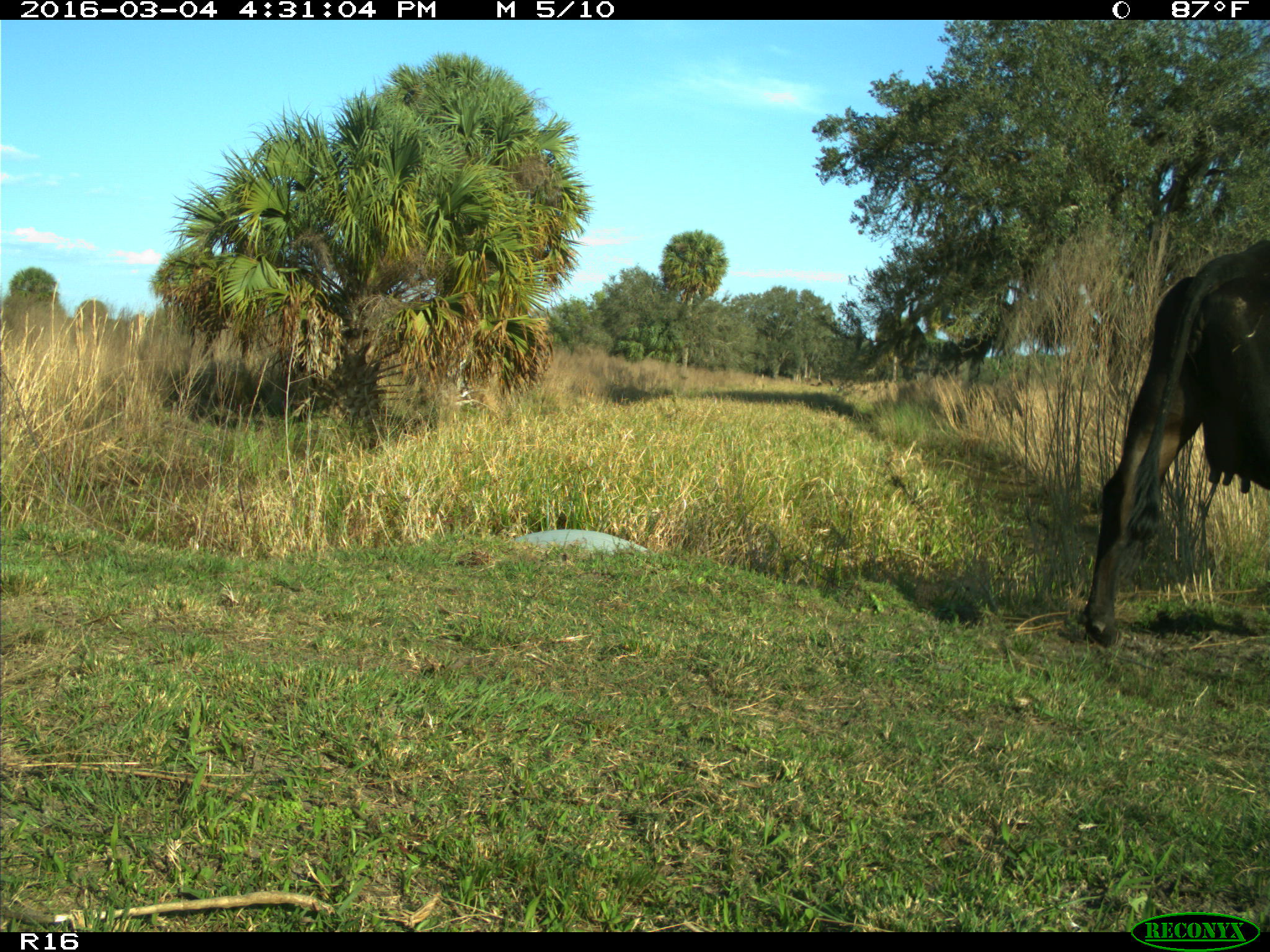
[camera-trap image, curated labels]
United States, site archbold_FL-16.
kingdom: Animalia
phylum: Chordata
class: Mammalia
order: Artiodactyla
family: Bovidae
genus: Bos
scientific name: Bos taurus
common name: domestic cow